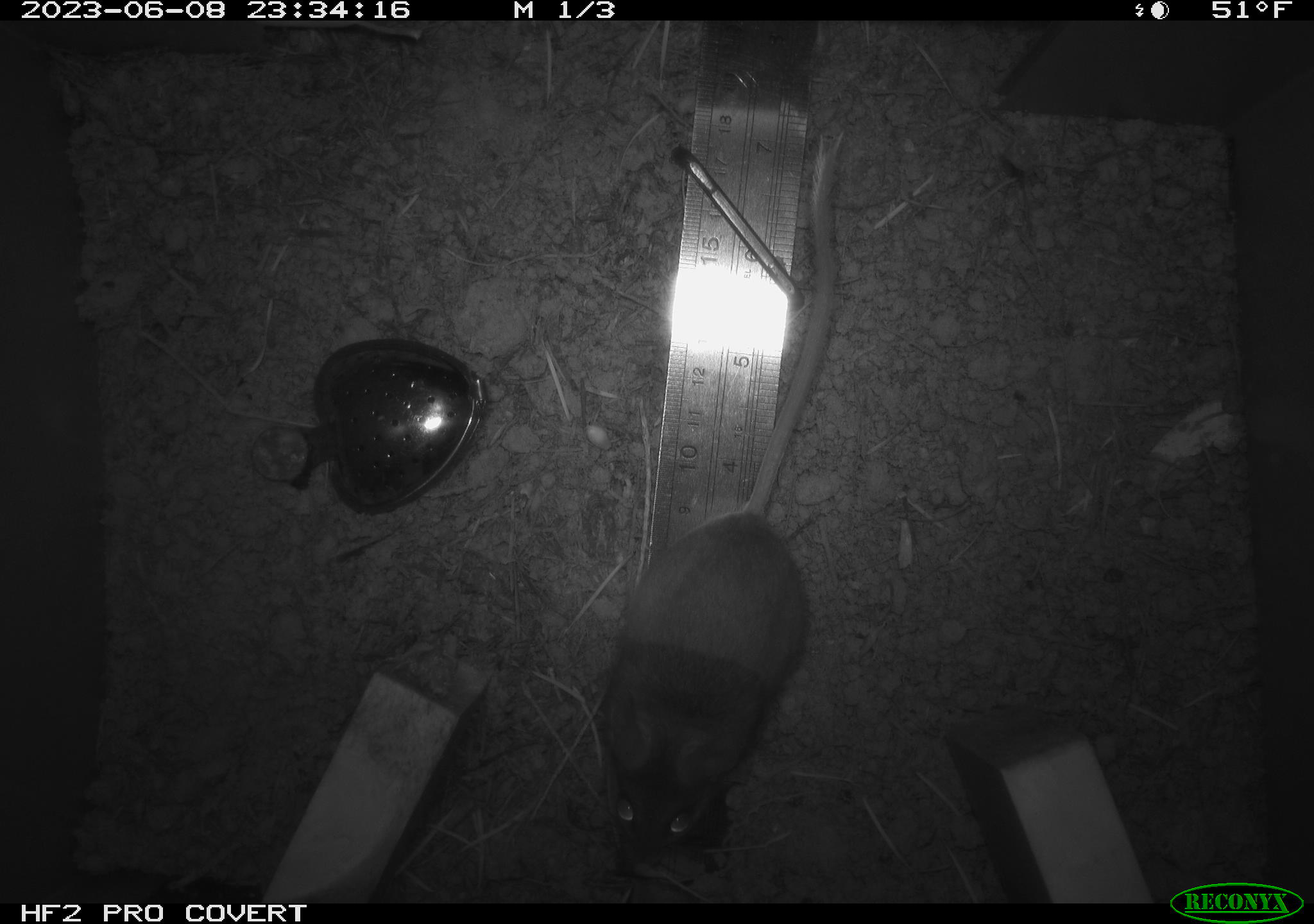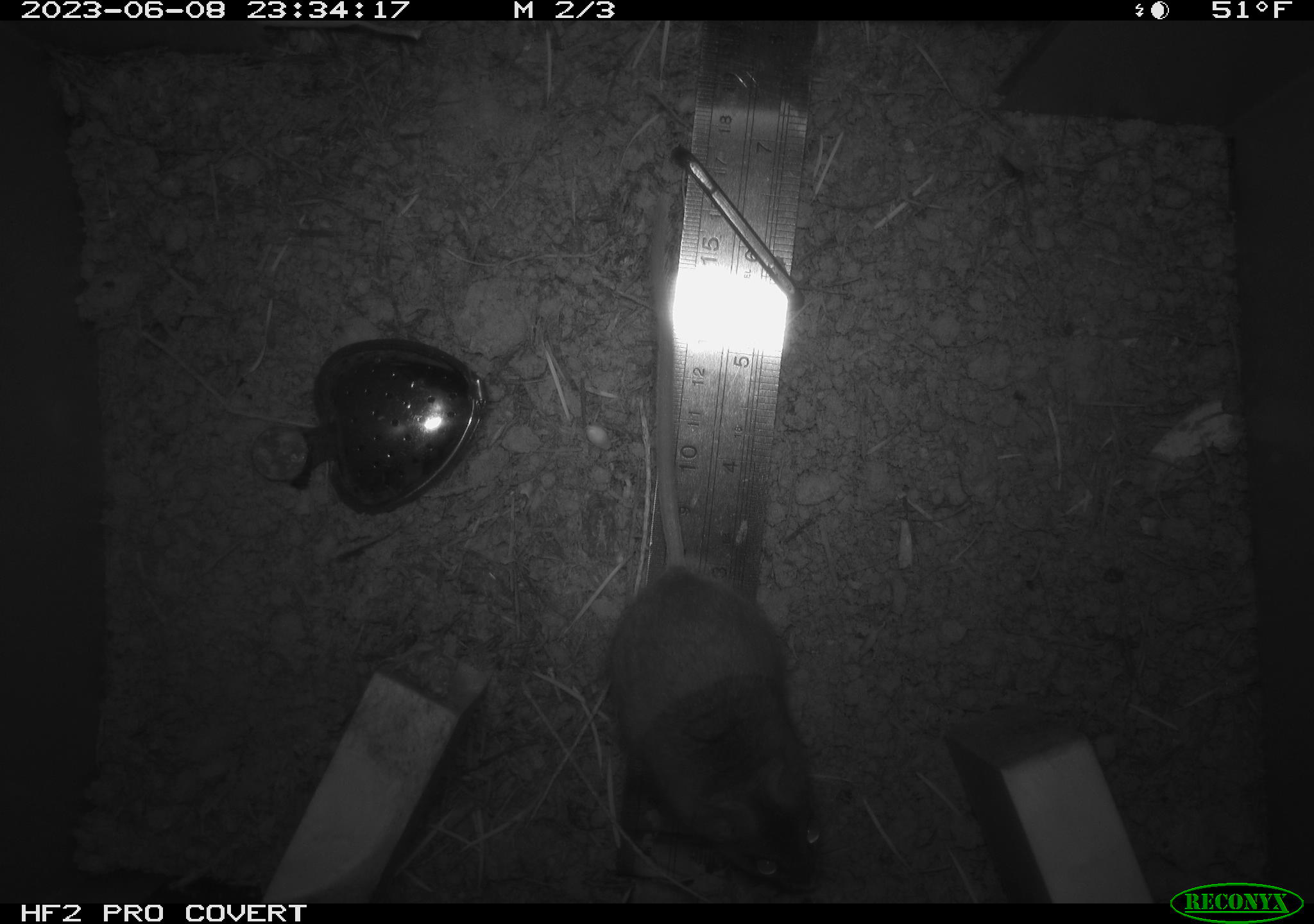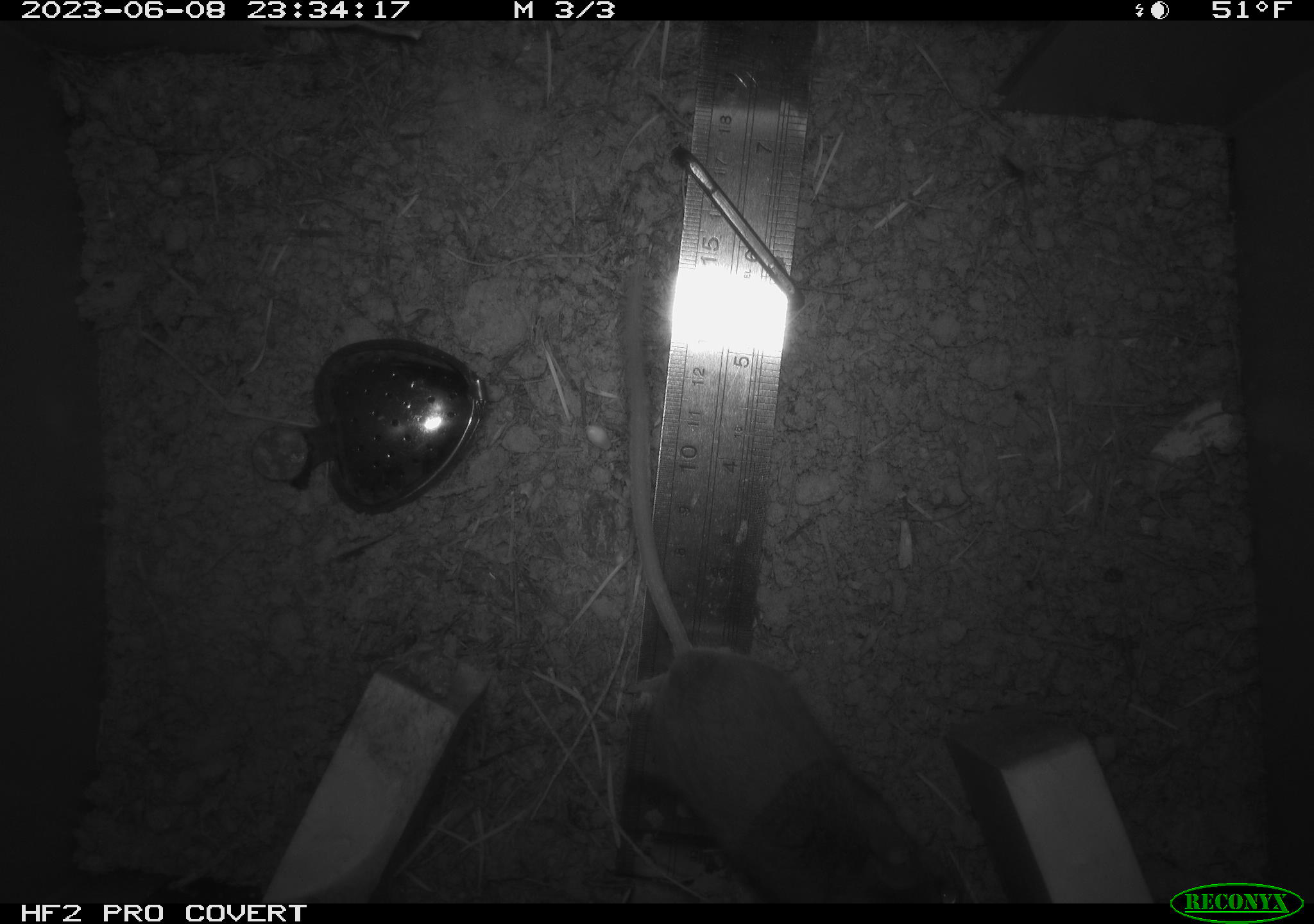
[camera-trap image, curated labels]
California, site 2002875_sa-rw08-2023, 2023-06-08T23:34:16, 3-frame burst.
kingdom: Animalia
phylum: Chordata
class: Mammalia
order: Rodentia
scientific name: Rodentia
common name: mouse species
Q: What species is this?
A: Mouse species (Rodentia).